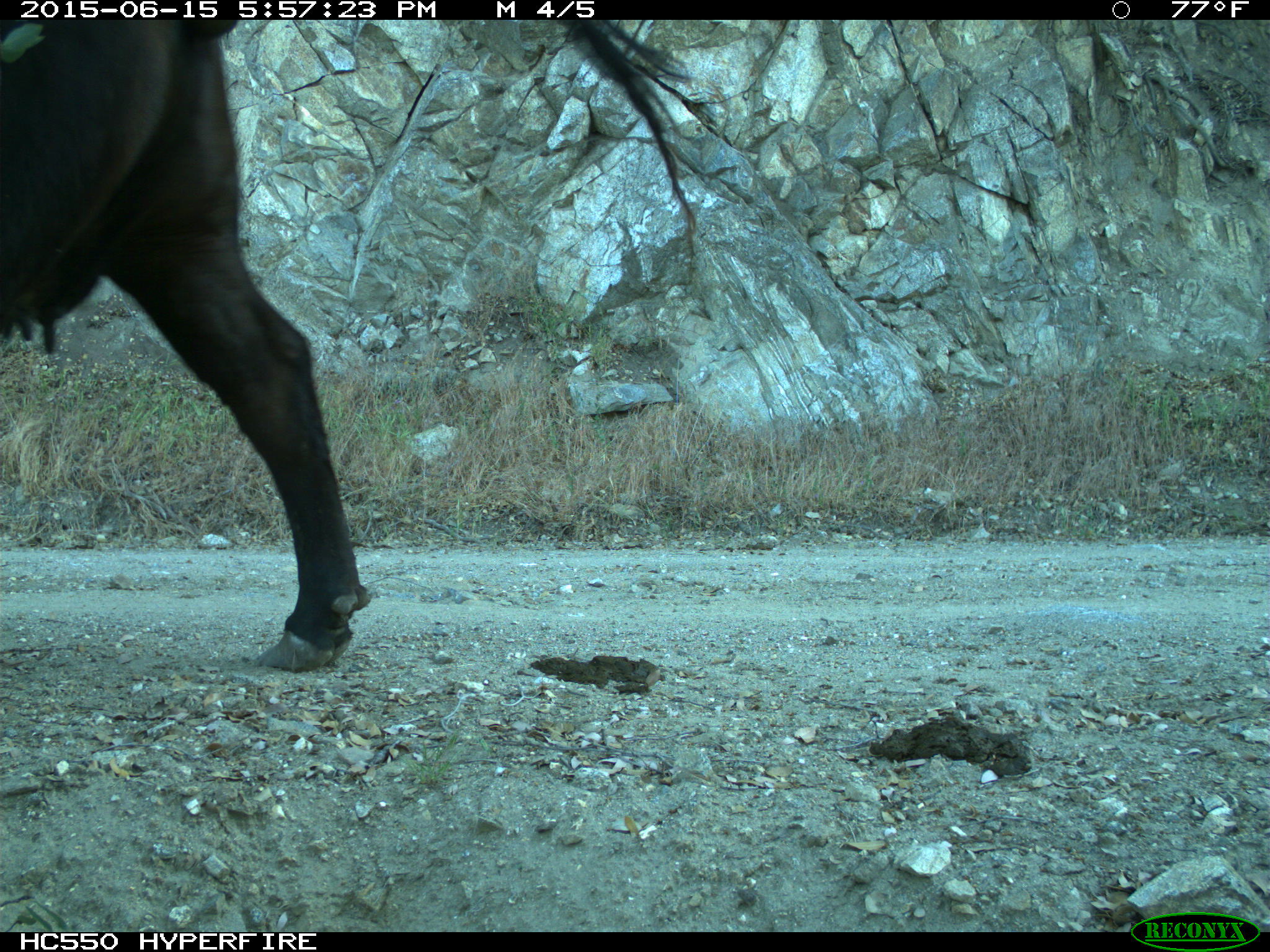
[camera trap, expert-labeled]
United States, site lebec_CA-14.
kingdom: Animalia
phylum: Chordata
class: Mammalia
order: Artiodactyla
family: Bovidae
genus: Bos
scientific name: Bos taurus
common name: domestic cow